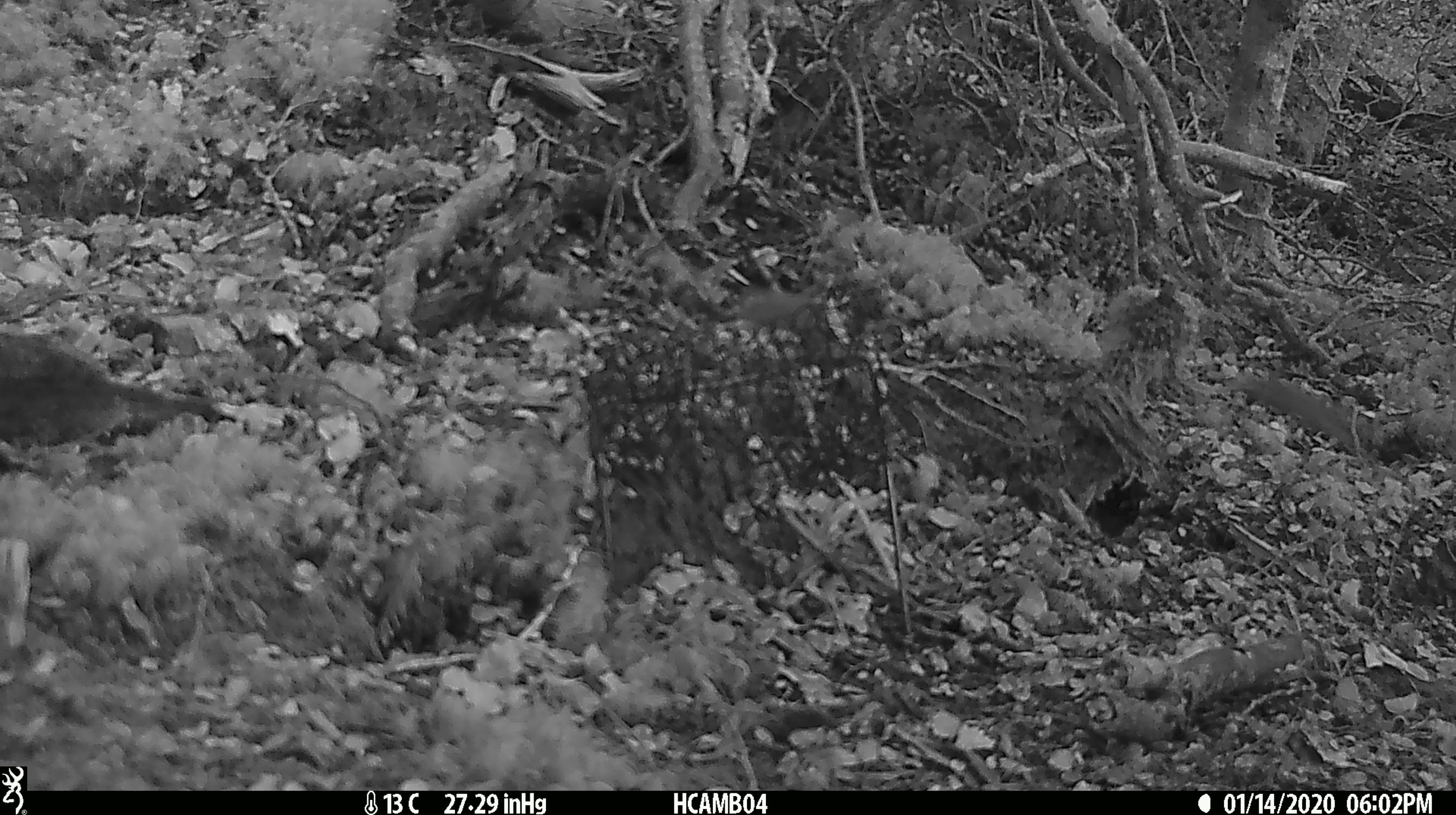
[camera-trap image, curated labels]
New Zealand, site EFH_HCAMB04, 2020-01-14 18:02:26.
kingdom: Animalia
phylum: Chordata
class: Mammalia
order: Rodentia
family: Muridae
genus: Mus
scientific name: Mus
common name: mouse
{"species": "mouse (Mus)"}